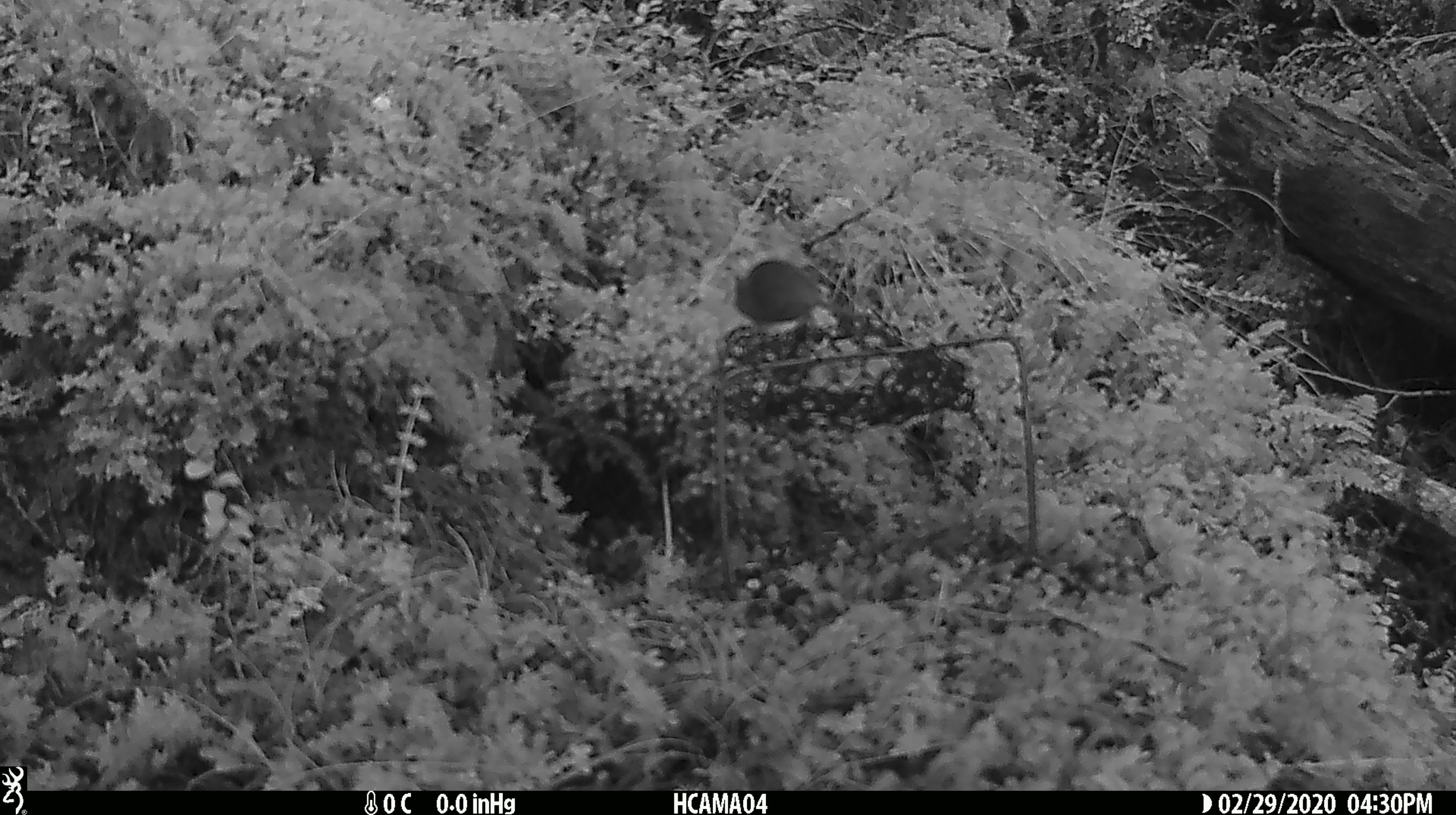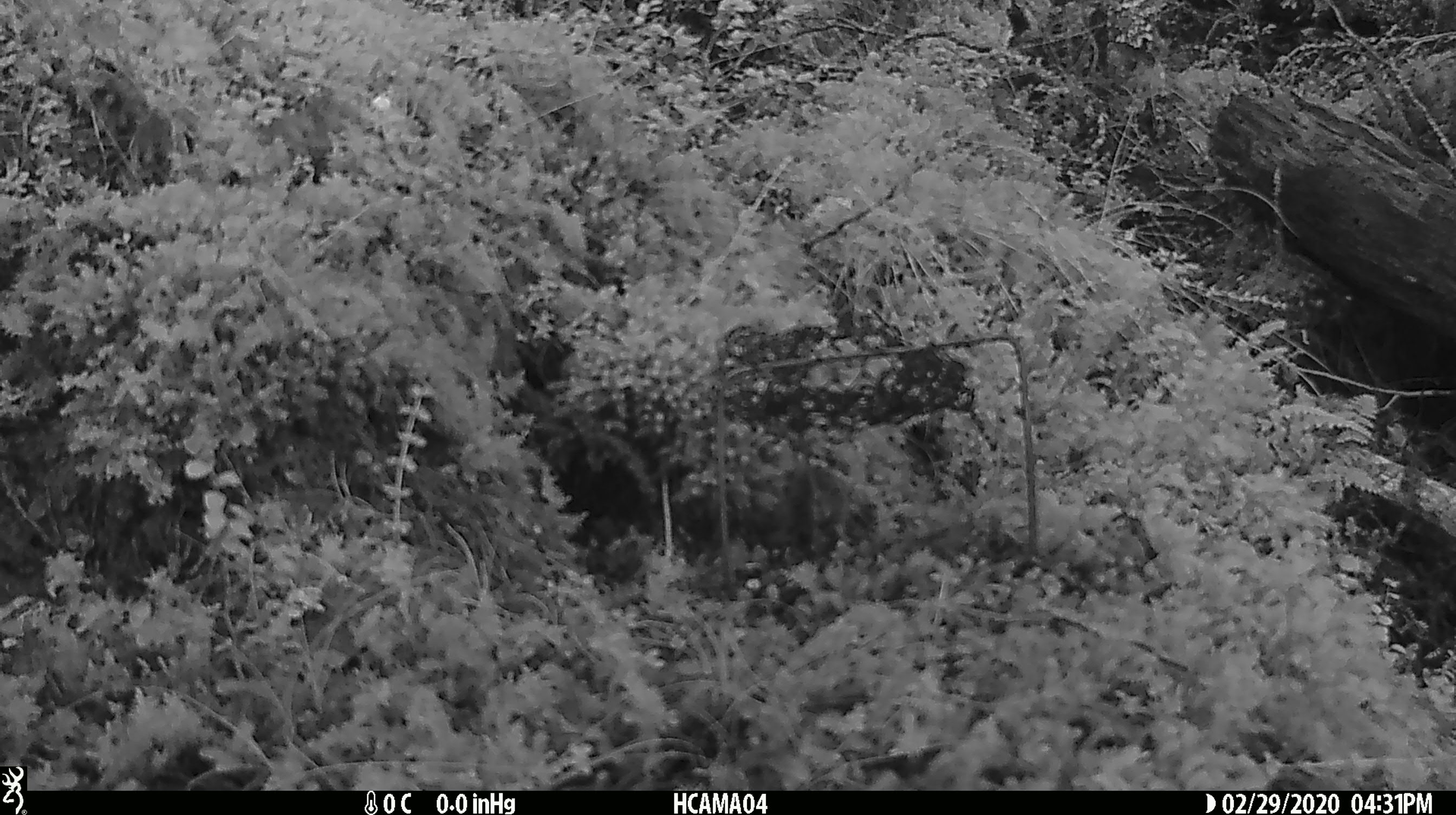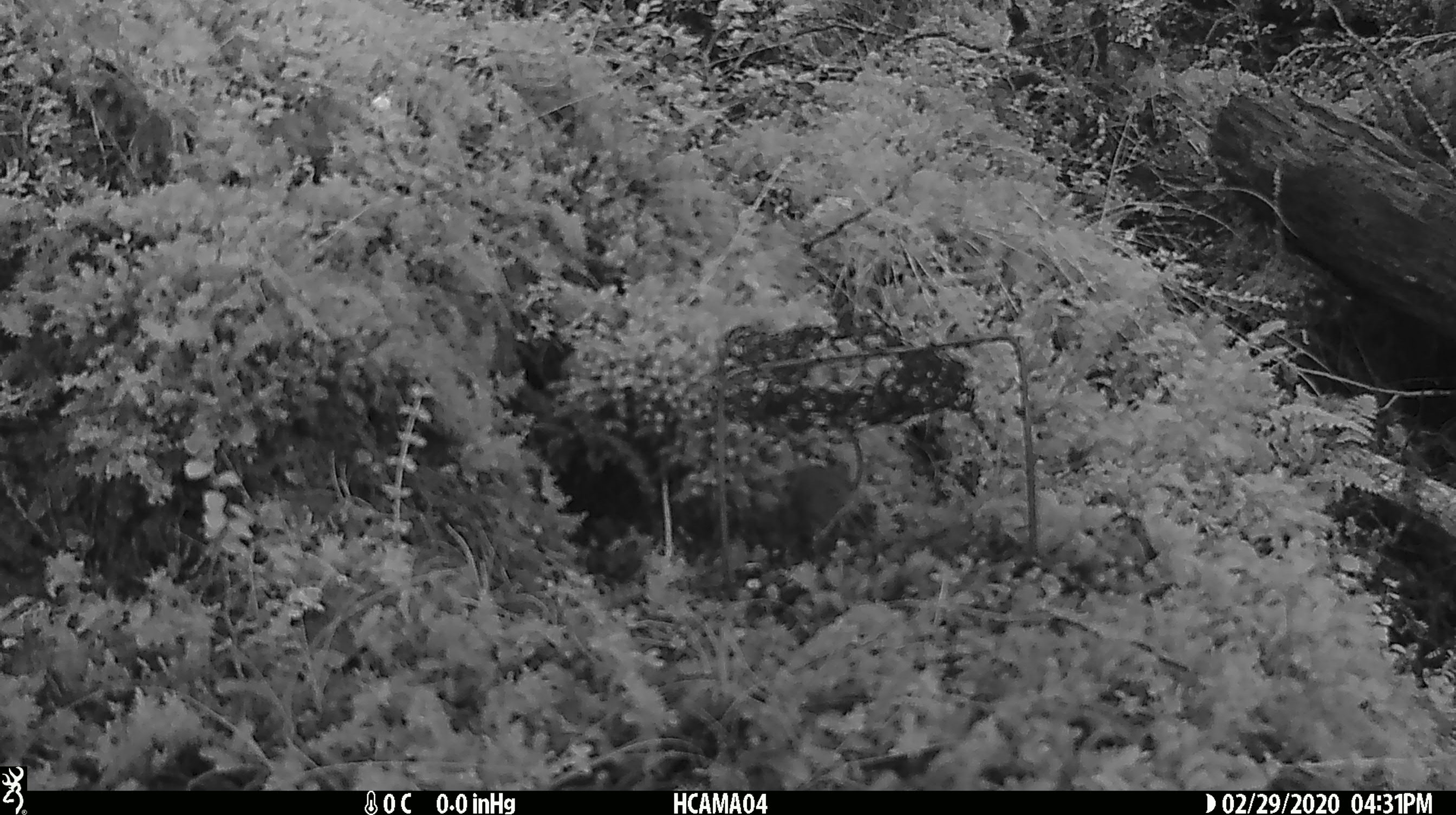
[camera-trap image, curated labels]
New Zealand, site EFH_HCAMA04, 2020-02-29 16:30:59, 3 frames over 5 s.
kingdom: Animalia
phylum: Chordata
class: Mammalia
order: Rodentia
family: Muridae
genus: Mus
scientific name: Mus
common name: mouse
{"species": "mouse (Mus)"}